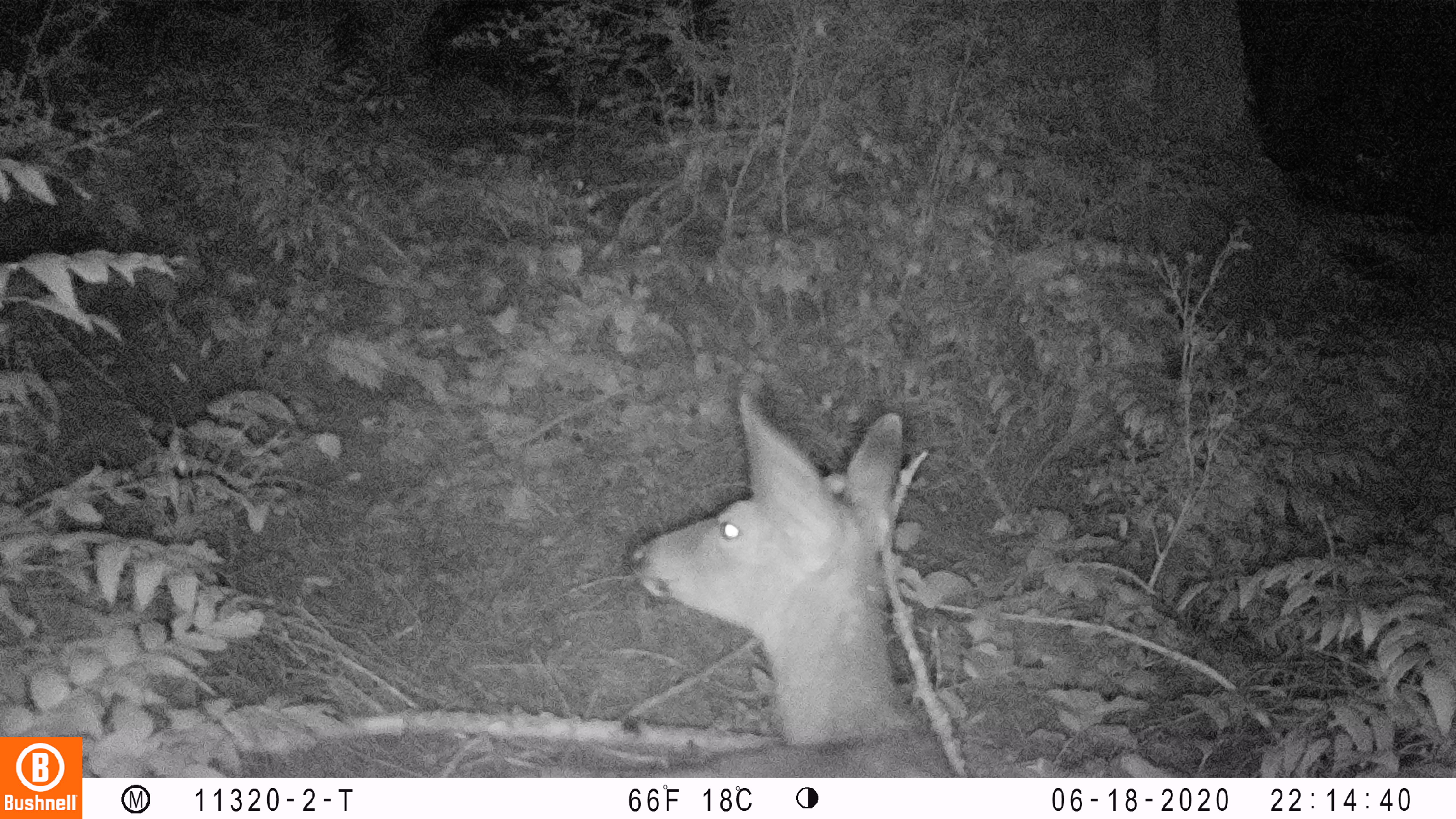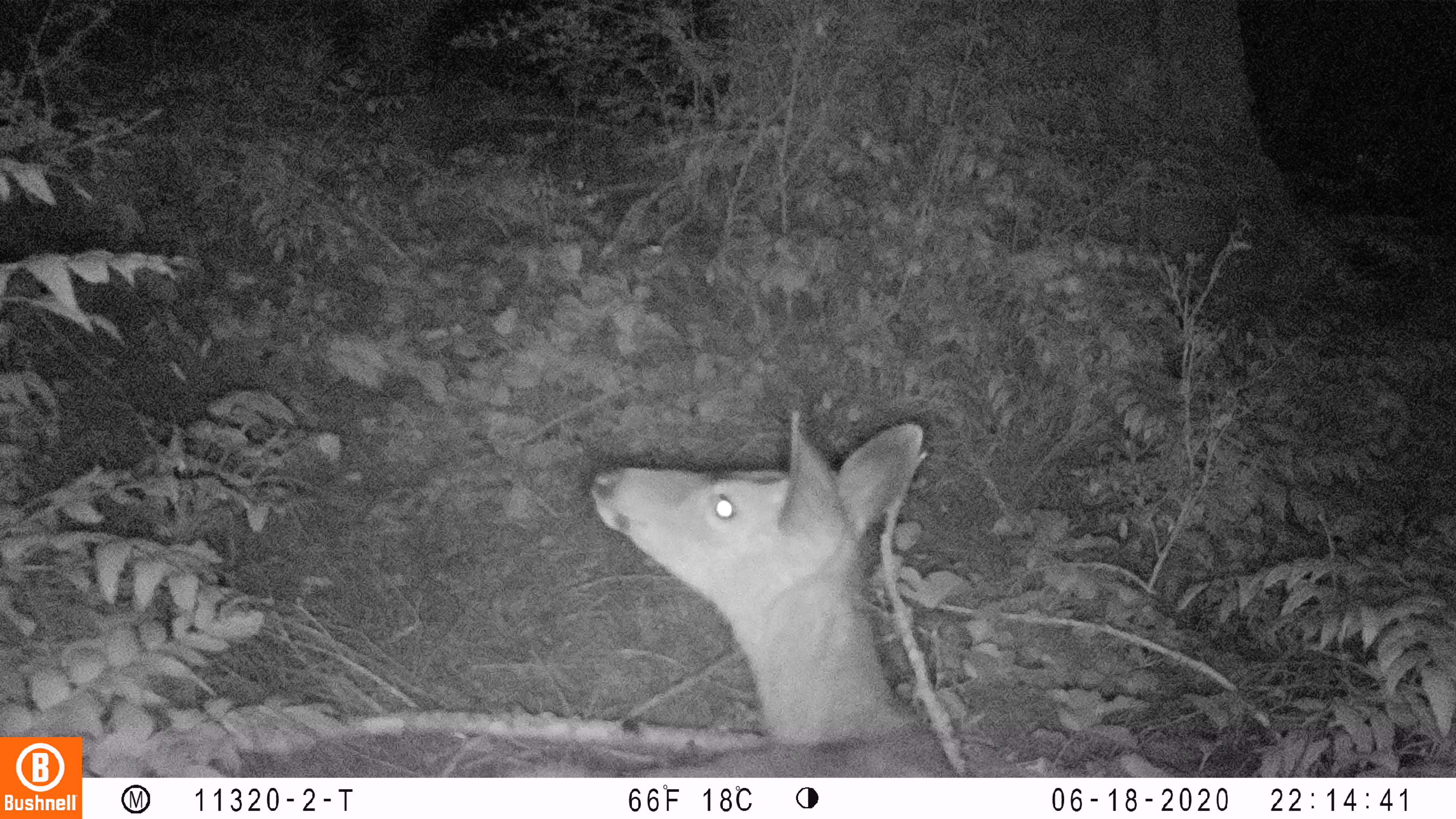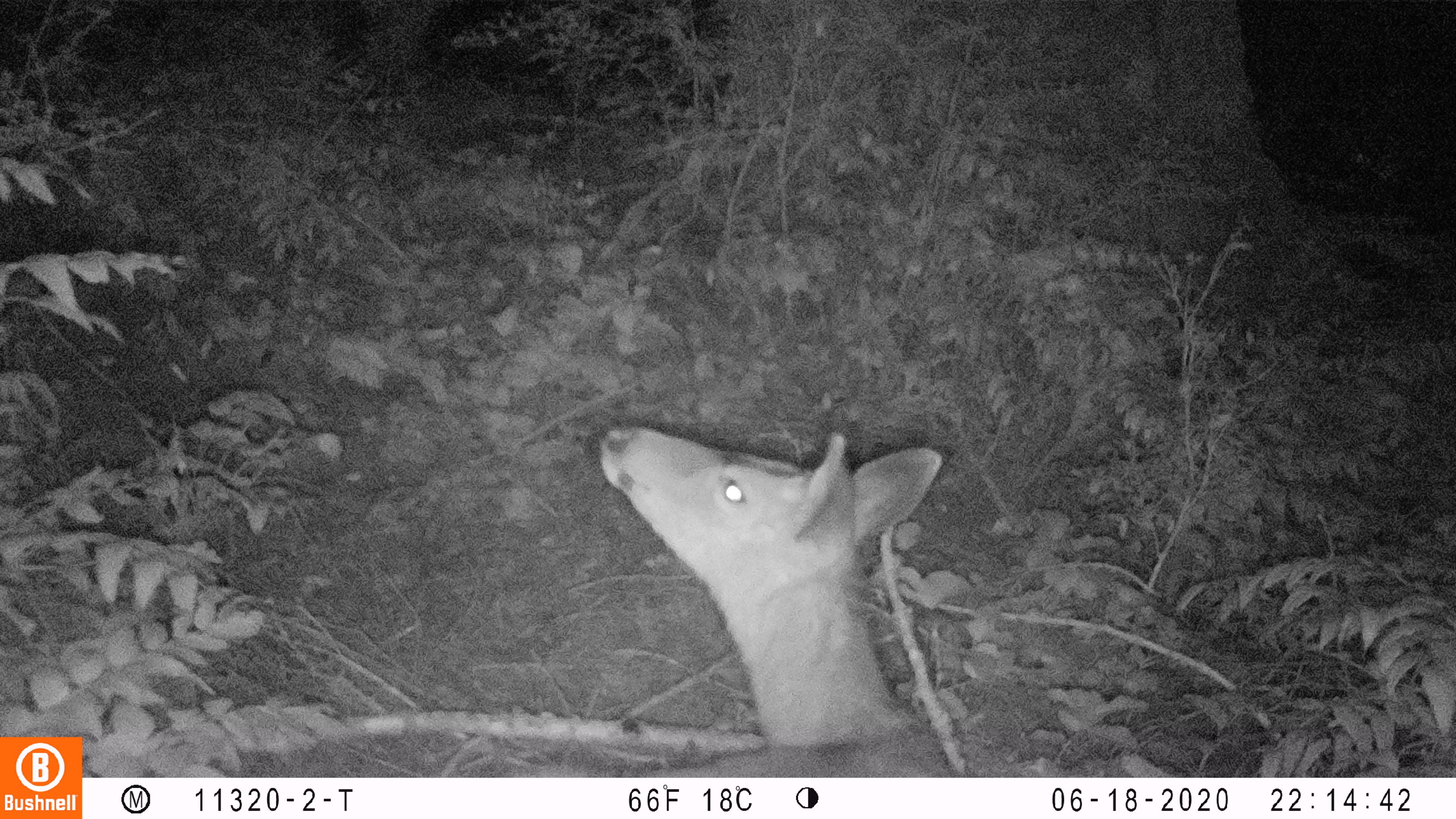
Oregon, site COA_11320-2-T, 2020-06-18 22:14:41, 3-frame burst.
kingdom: Animalia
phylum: Chordata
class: Mammalia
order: Artiodactyla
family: Cervidae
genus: Odocoileus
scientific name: Odocoileus hemionus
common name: black-tailed deer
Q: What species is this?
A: Black-tailed deer (Odocoileus hemionus).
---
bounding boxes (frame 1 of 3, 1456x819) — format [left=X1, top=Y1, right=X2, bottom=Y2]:
black-tailed deer: [left=522, top=382, right=954, bottom=774]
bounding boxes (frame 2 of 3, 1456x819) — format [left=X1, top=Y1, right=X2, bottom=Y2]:
black-tailed deer: [left=497, top=389, right=963, bottom=772]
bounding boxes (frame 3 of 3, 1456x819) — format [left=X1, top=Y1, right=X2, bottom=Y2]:
black-tailed deer: [left=512, top=391, right=960, bottom=770]